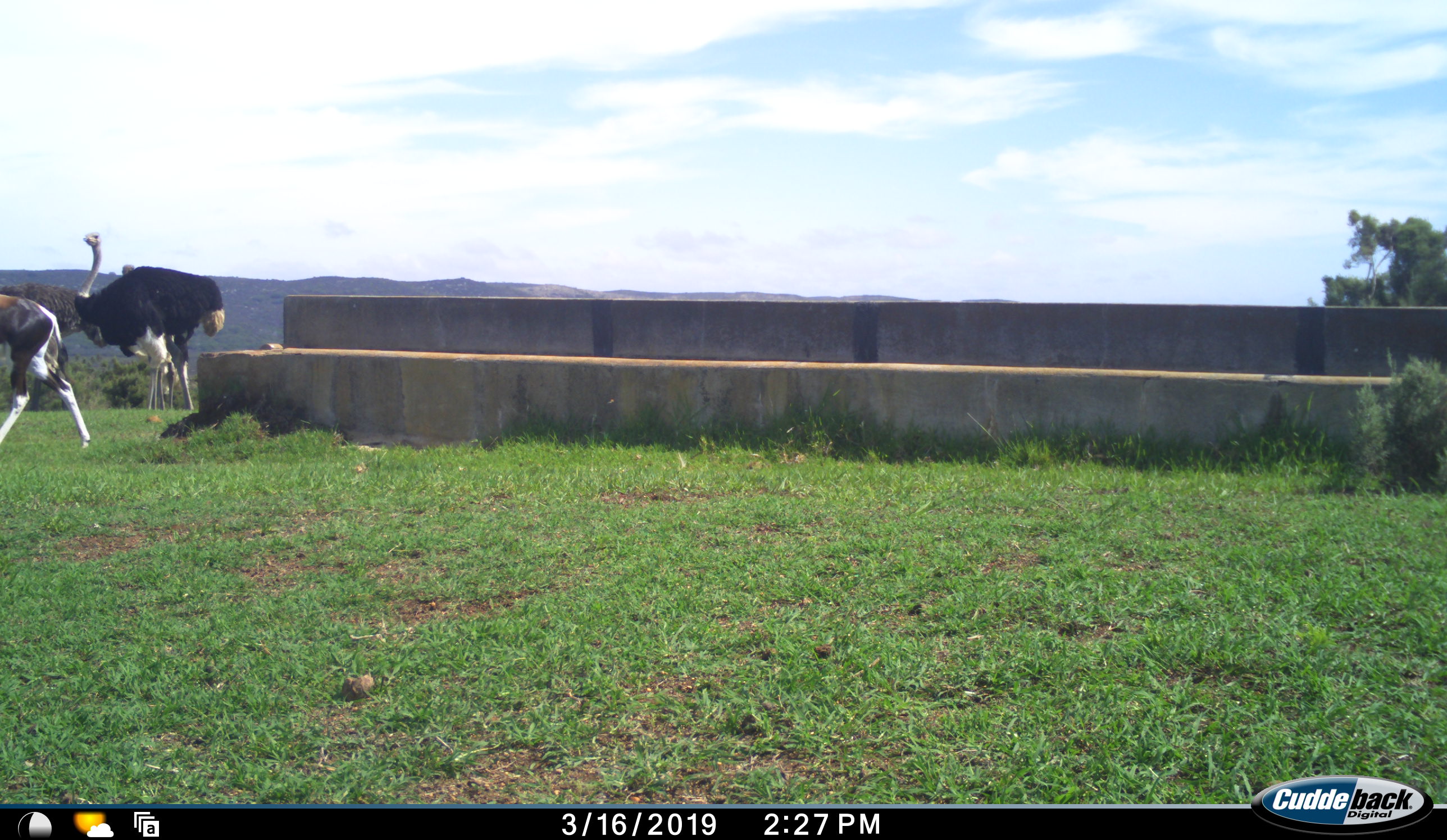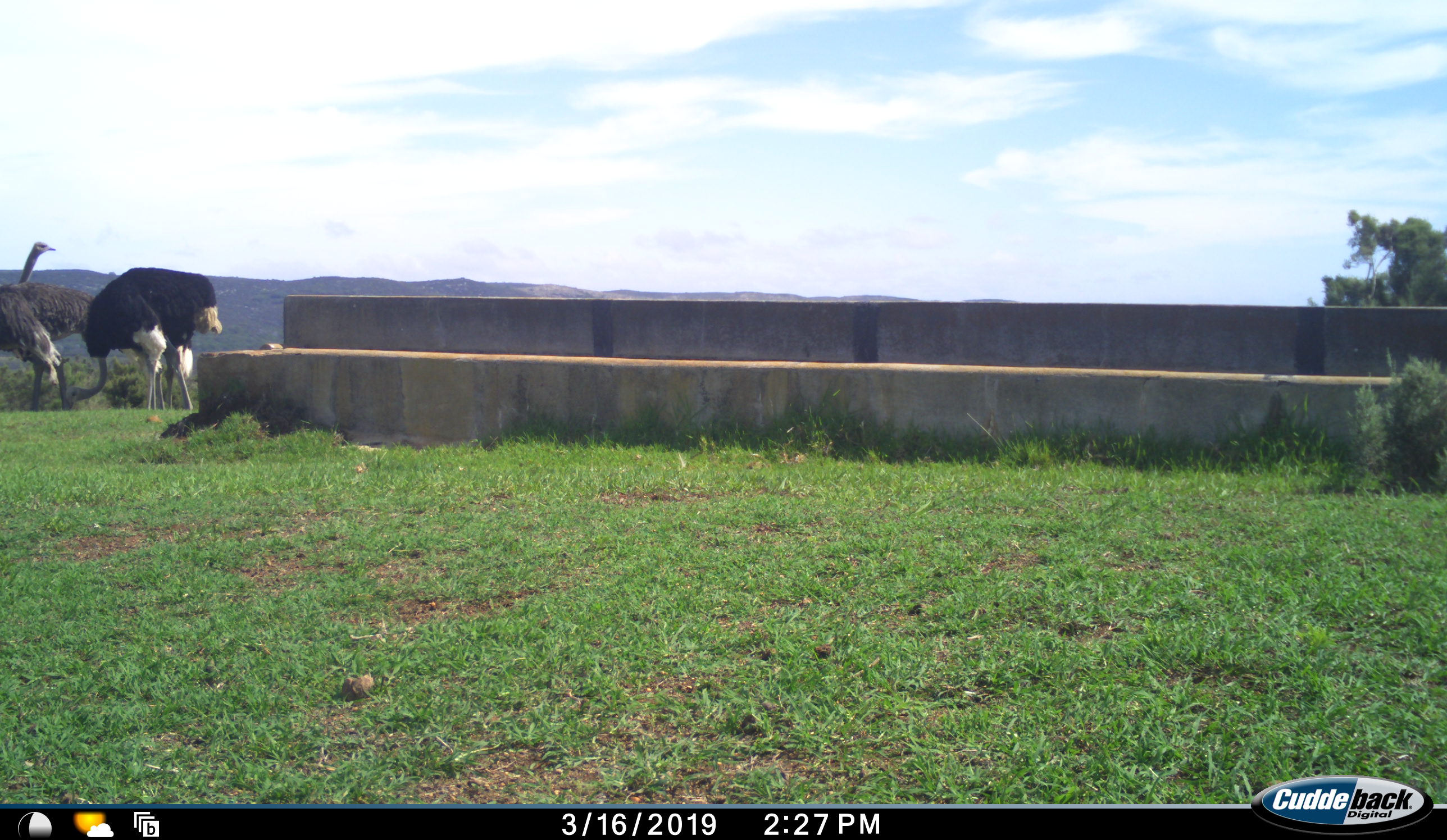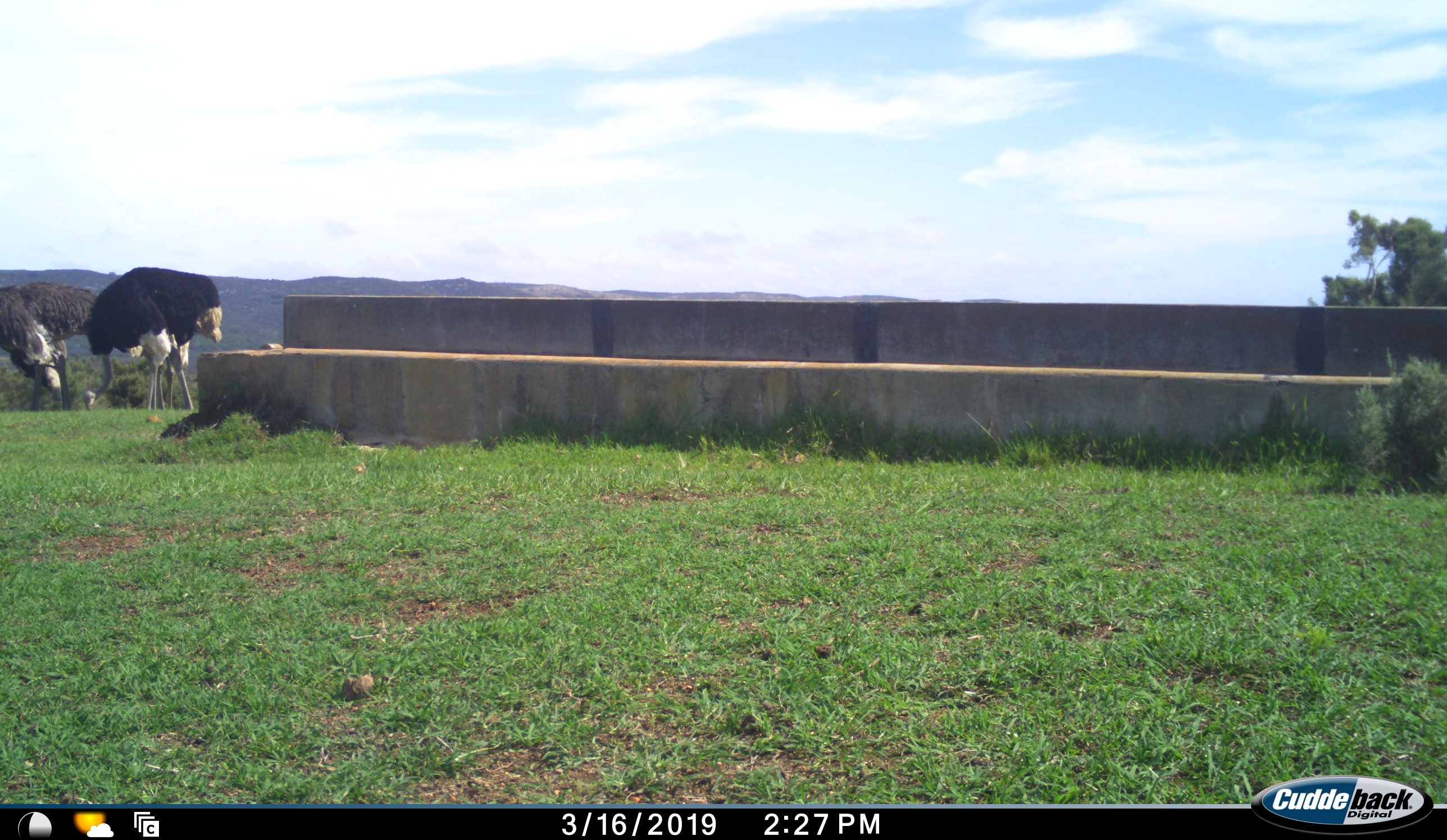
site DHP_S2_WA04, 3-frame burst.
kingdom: Animalia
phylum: Chordata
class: Aves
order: Struthioniformes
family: Struthionidae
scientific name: Struthionidae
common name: ostrich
Ostrich (Struthionidae), count 3. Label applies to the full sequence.